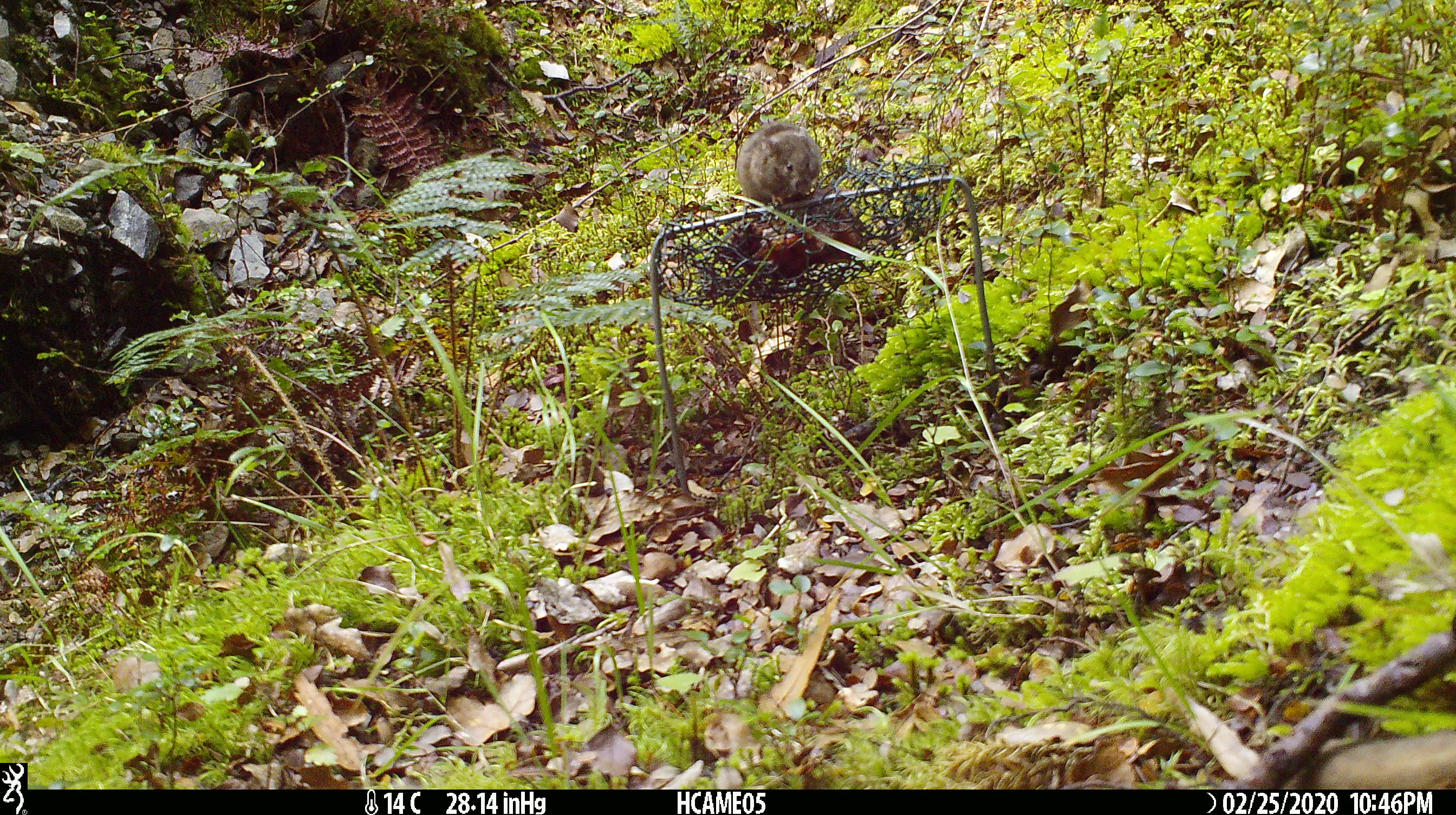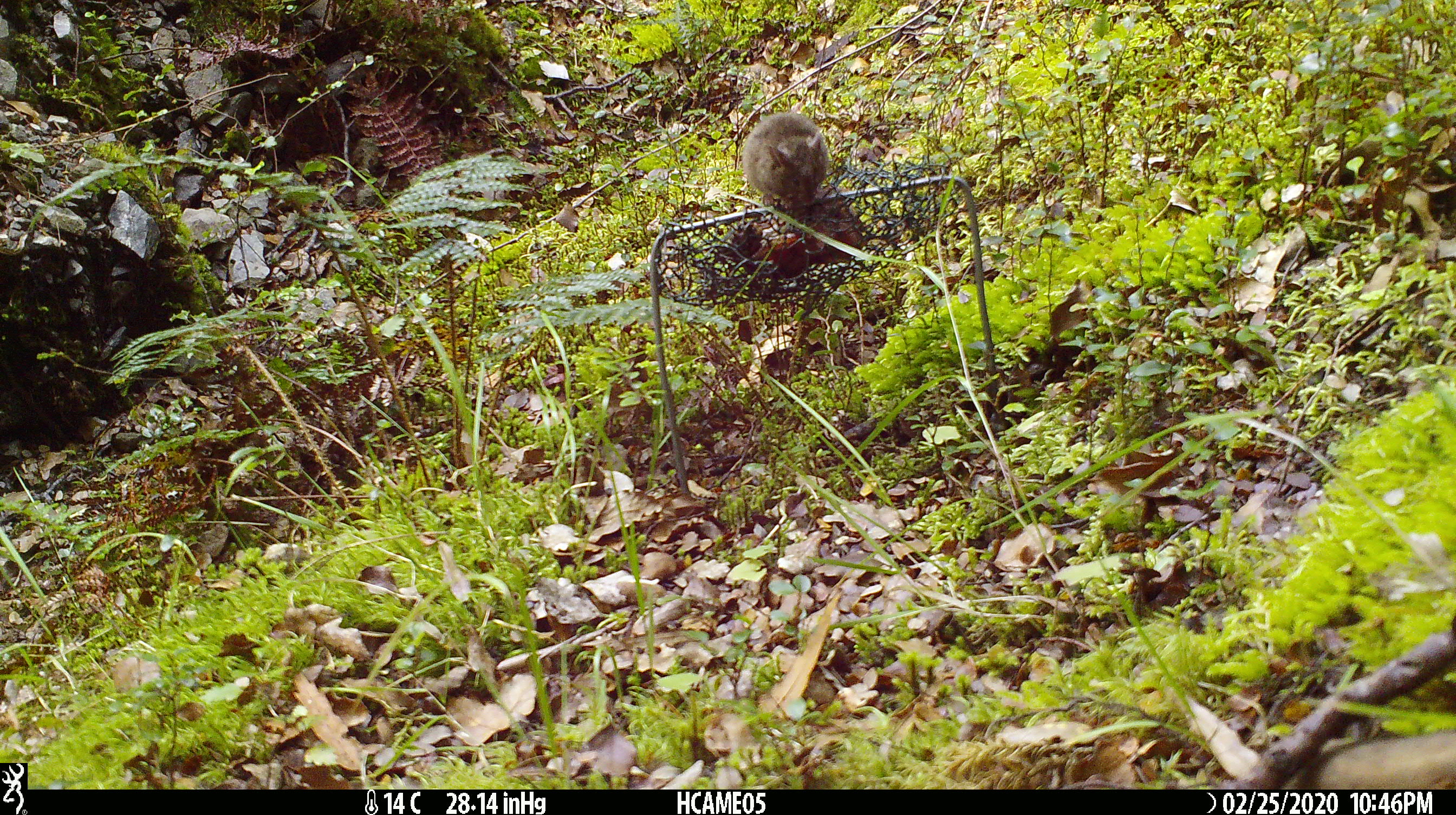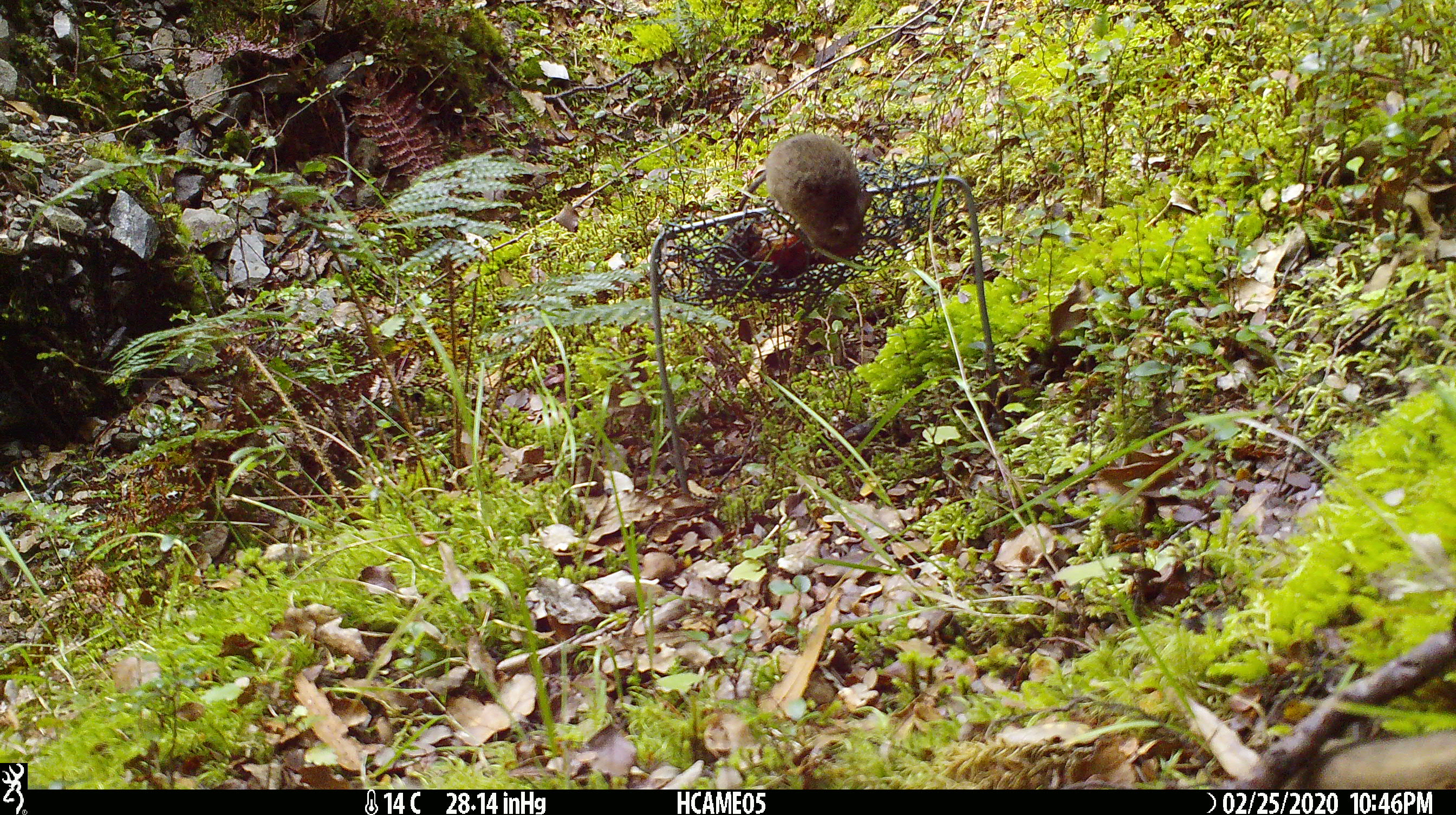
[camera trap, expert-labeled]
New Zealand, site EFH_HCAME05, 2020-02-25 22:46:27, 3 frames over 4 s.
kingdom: Animalia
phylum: Chordata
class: Mammalia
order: Rodentia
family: Muridae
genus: Mus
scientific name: Mus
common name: mouse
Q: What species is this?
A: Mouse (Mus).